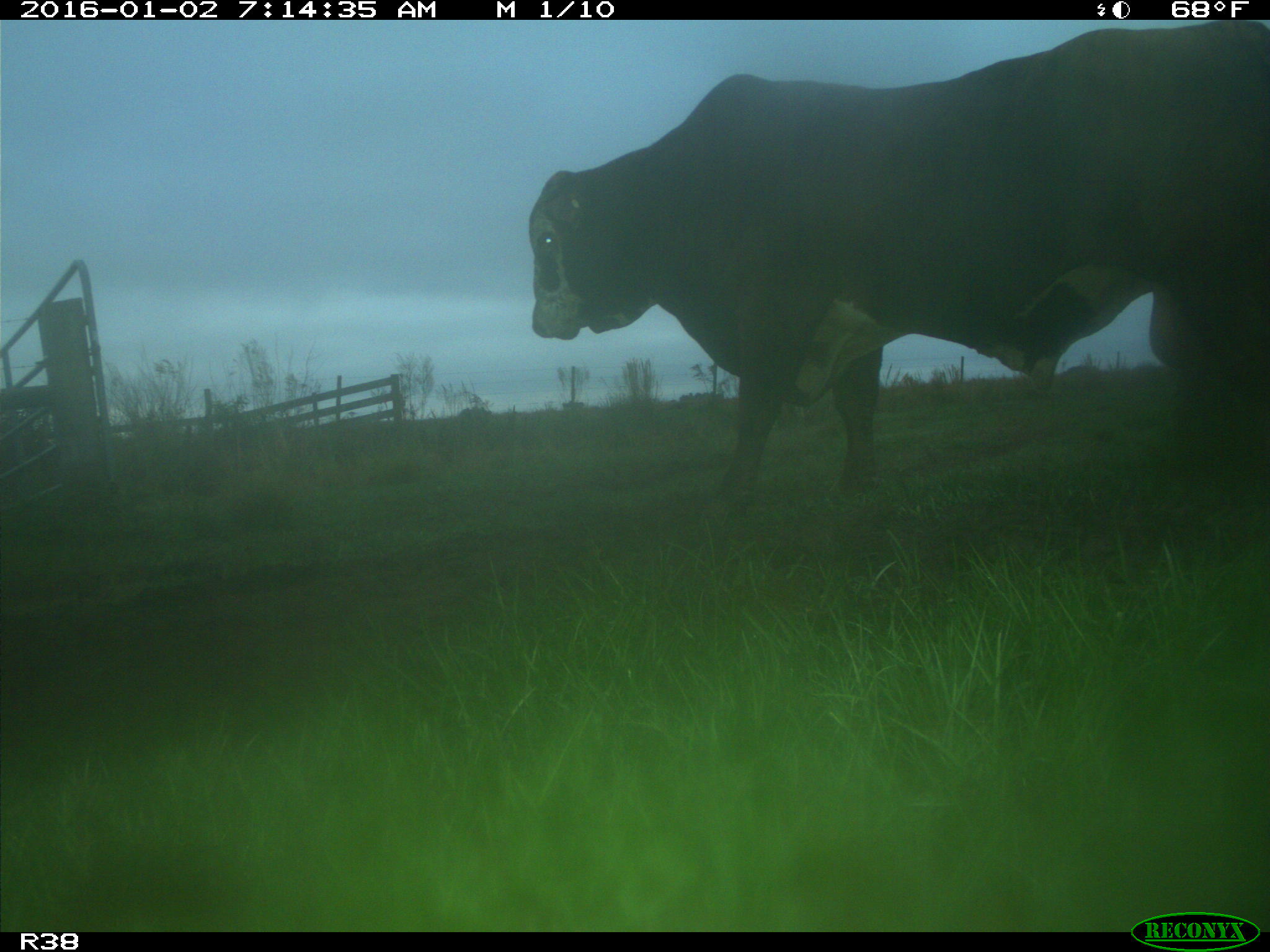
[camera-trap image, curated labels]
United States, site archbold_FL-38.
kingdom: Animalia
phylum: Chordata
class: Mammalia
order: Artiodactyla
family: Bovidae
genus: Bos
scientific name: Bos taurus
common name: domestic cow